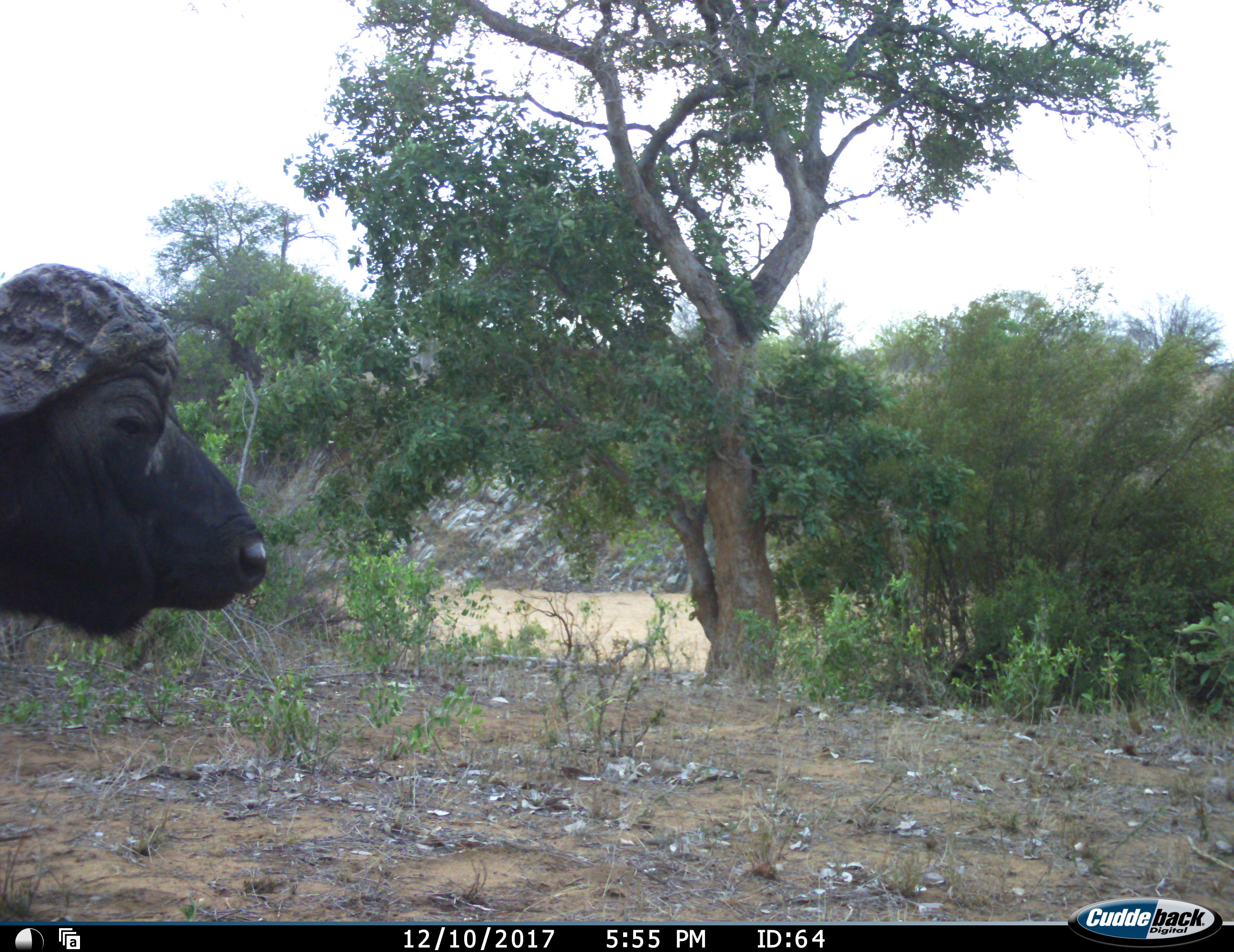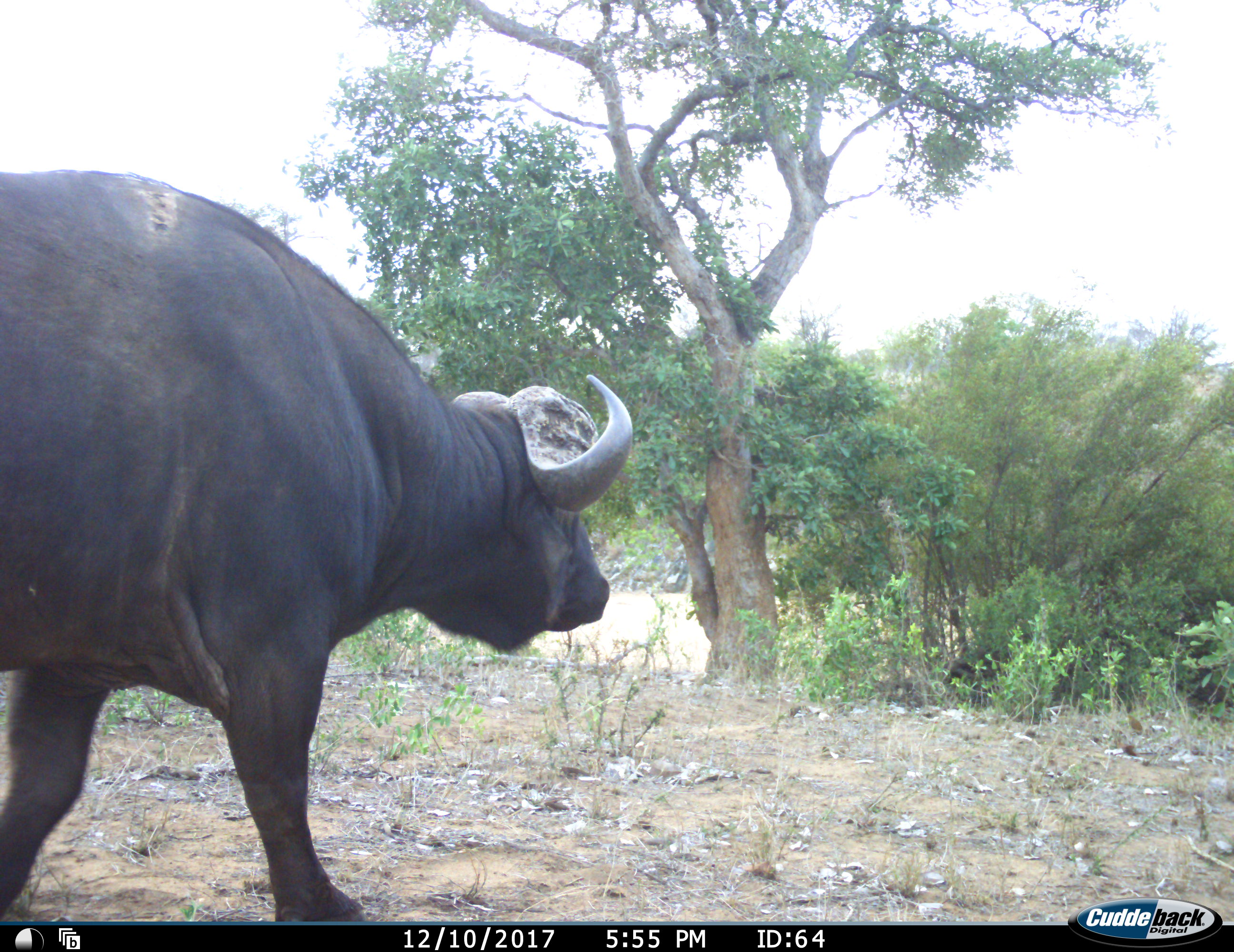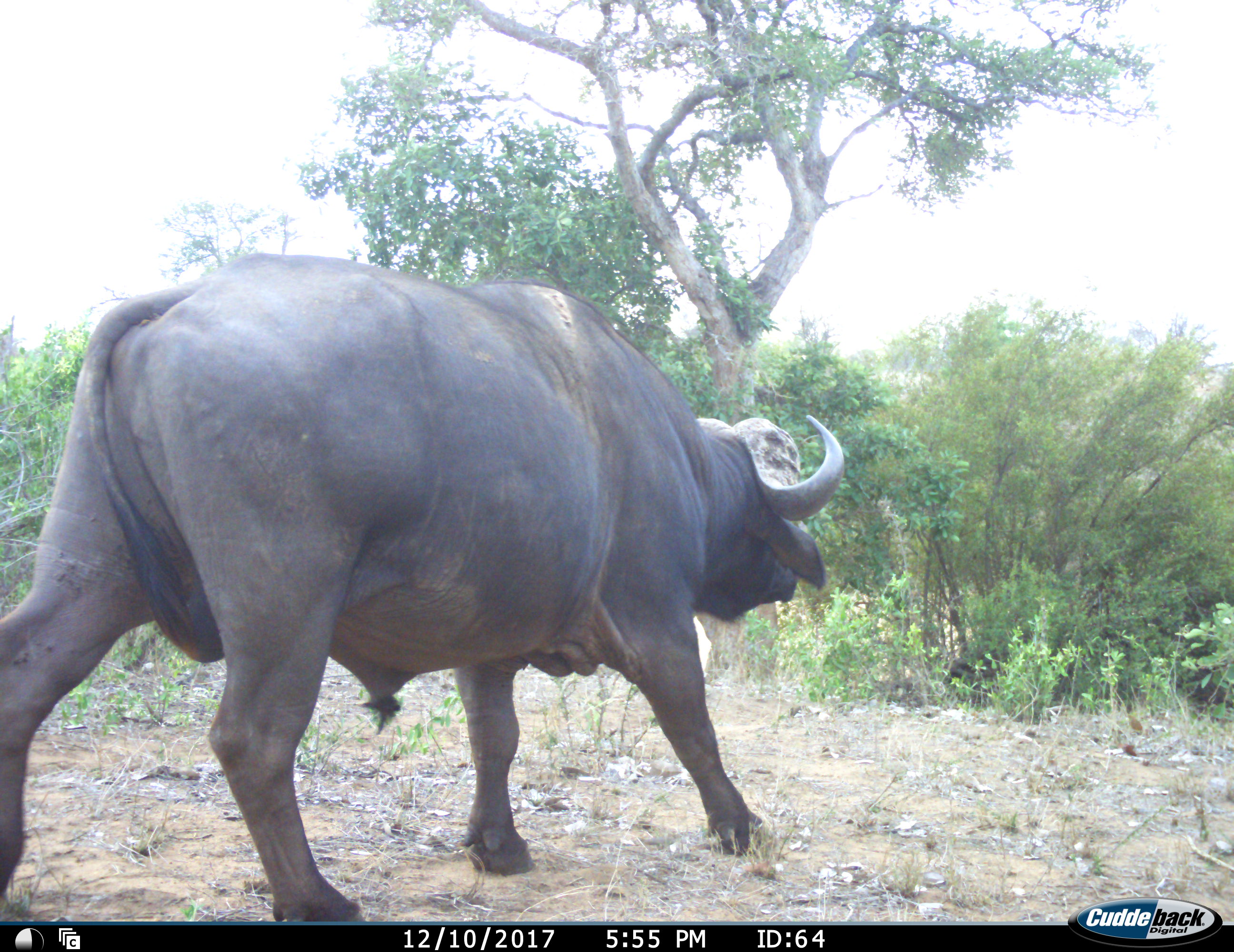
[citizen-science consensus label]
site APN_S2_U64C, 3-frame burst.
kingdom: Animalia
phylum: Chordata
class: Mammalia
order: Artiodactyla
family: Bovidae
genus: Syncerus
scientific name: Syncerus caffer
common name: african buffalo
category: buffalo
Buffalo (african buffalo) (Syncerus caffer), count 1. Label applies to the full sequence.